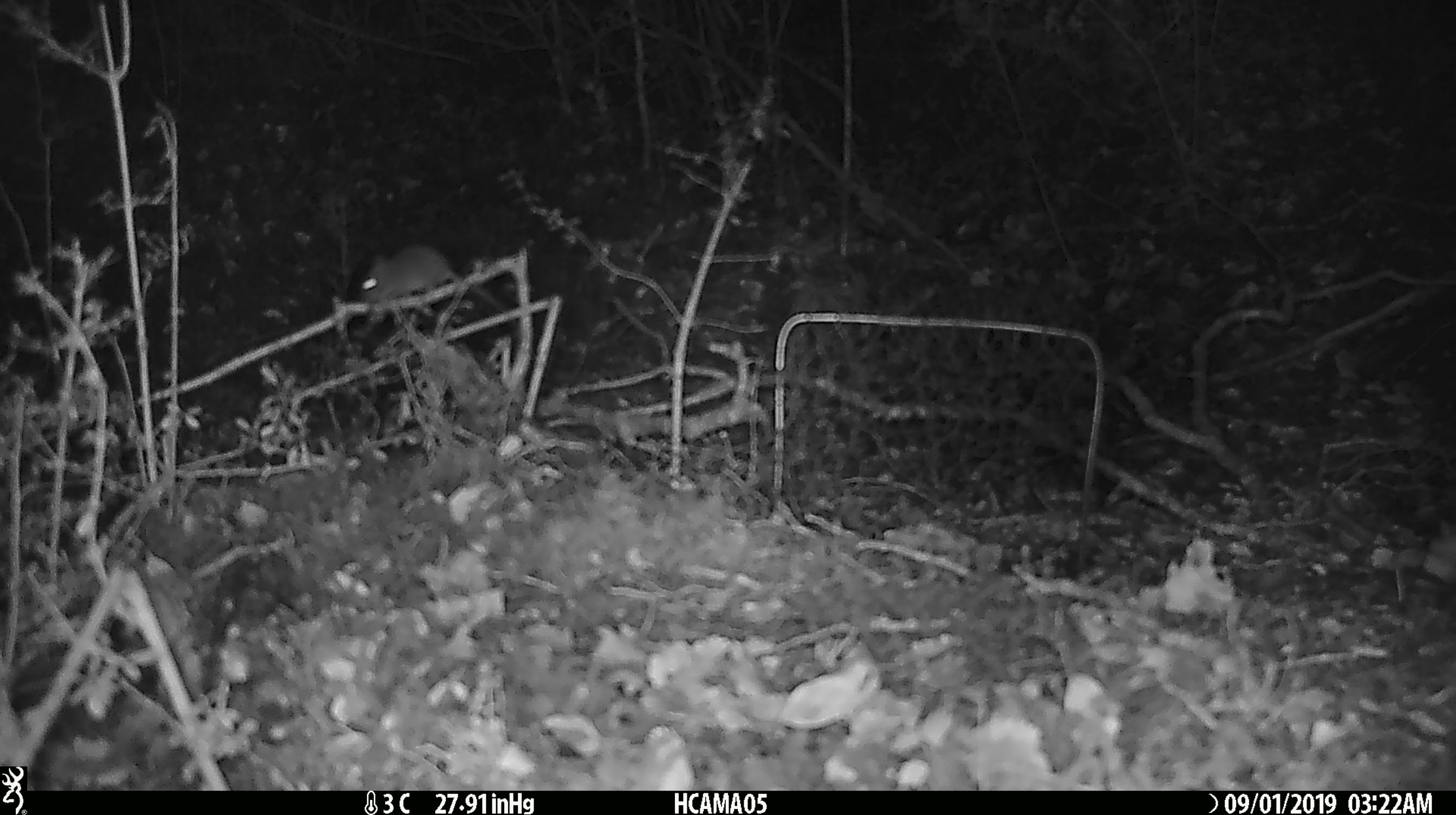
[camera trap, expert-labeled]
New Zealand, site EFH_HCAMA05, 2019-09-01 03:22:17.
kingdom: Animalia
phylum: Chordata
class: Mammalia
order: Rodentia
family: Muridae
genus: Mus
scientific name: Mus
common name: mouse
Mouse (Mus).